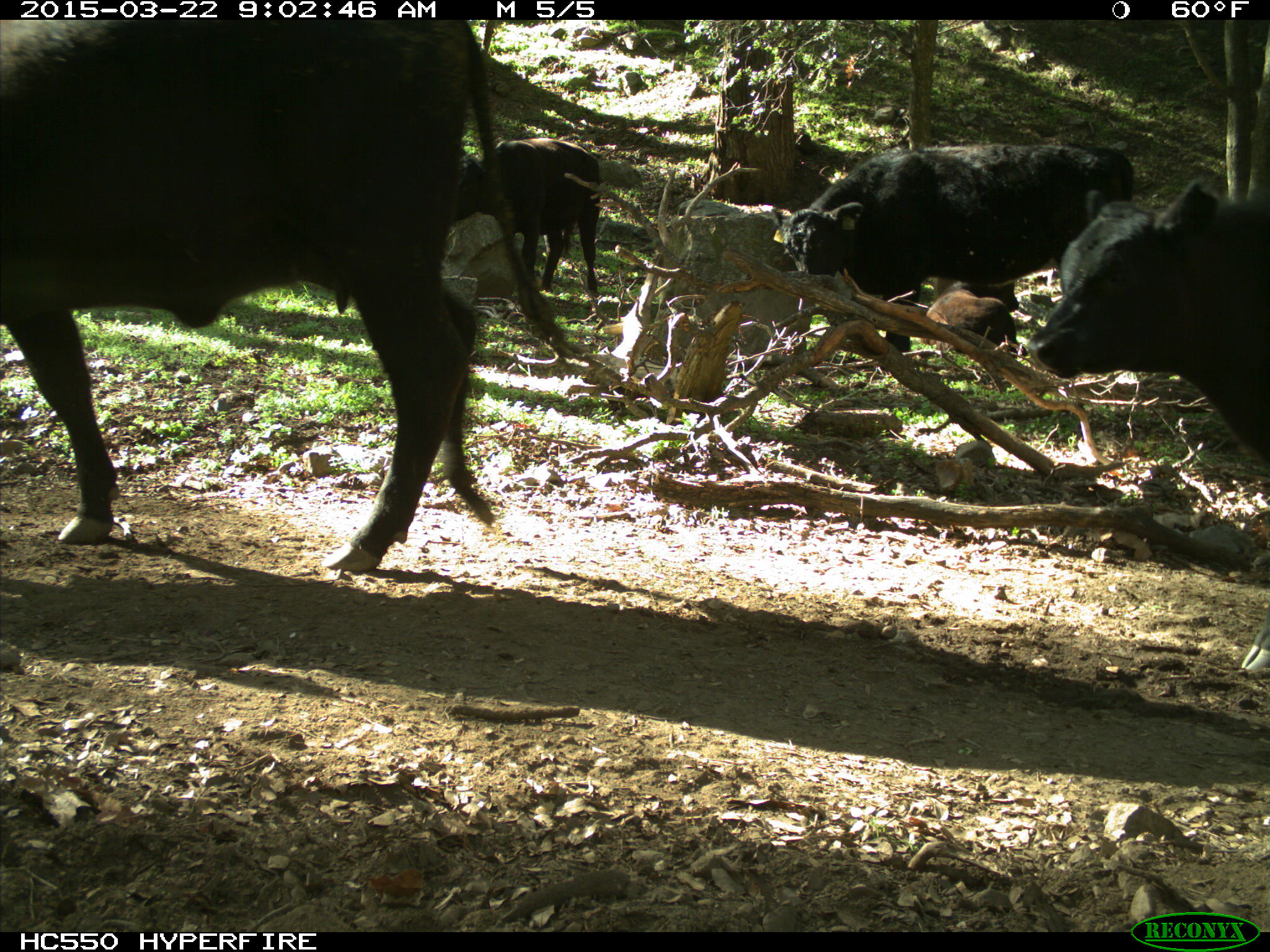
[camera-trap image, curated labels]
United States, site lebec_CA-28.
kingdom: Animalia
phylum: Chordata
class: Mammalia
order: Artiodactyla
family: Bovidae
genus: Bos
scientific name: Bos taurus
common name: domestic cow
Bos taurus (domestic cow).